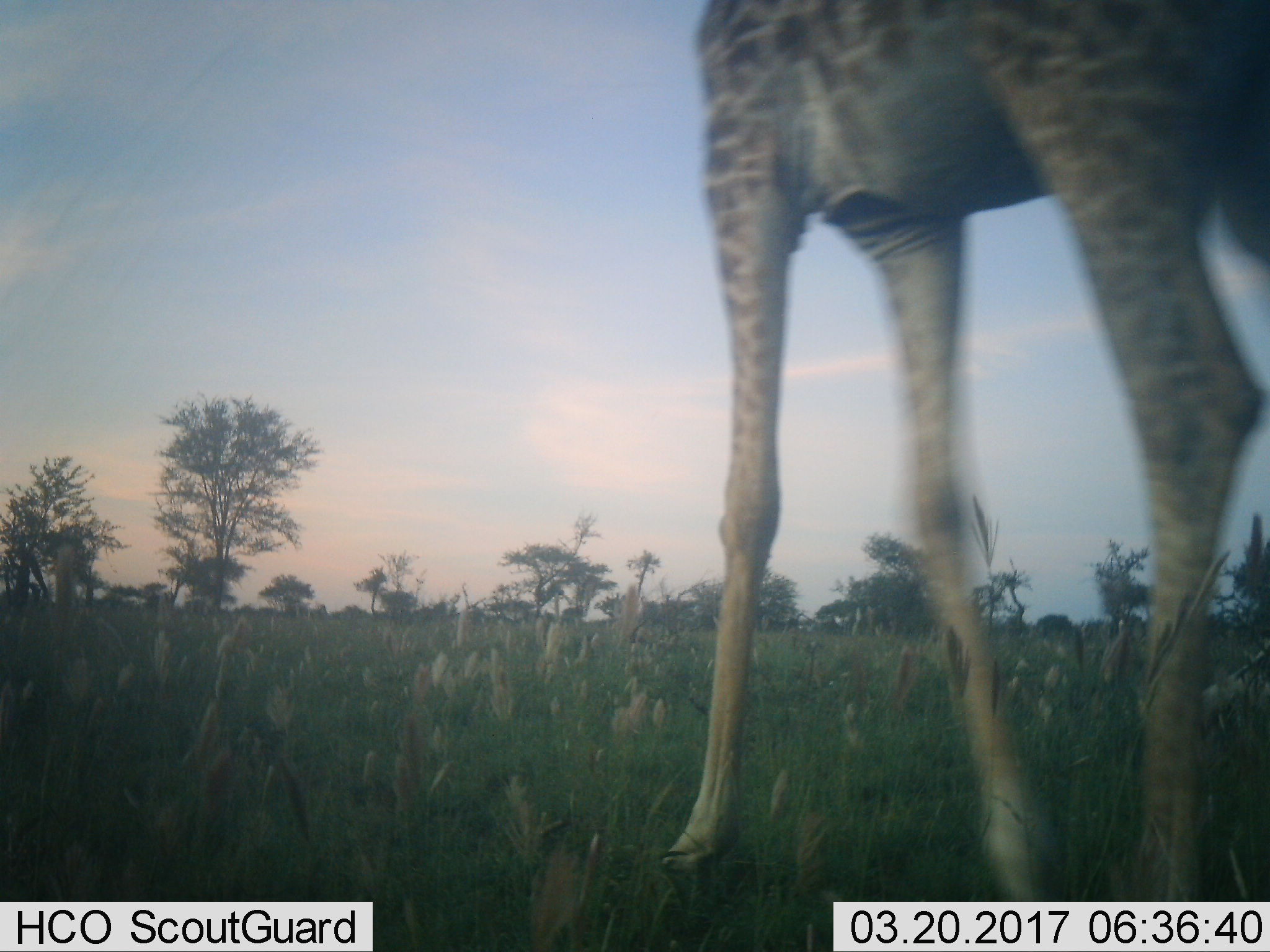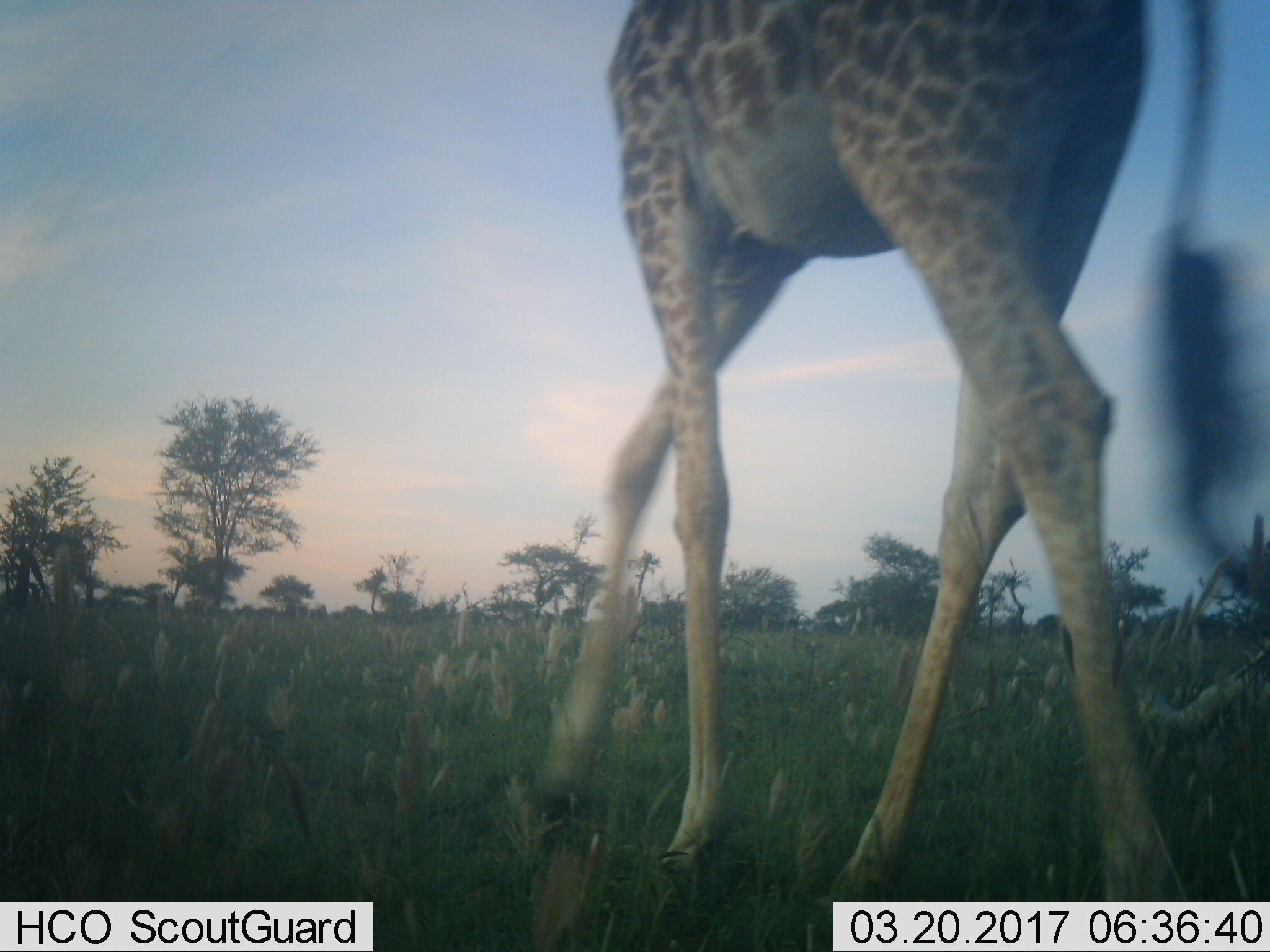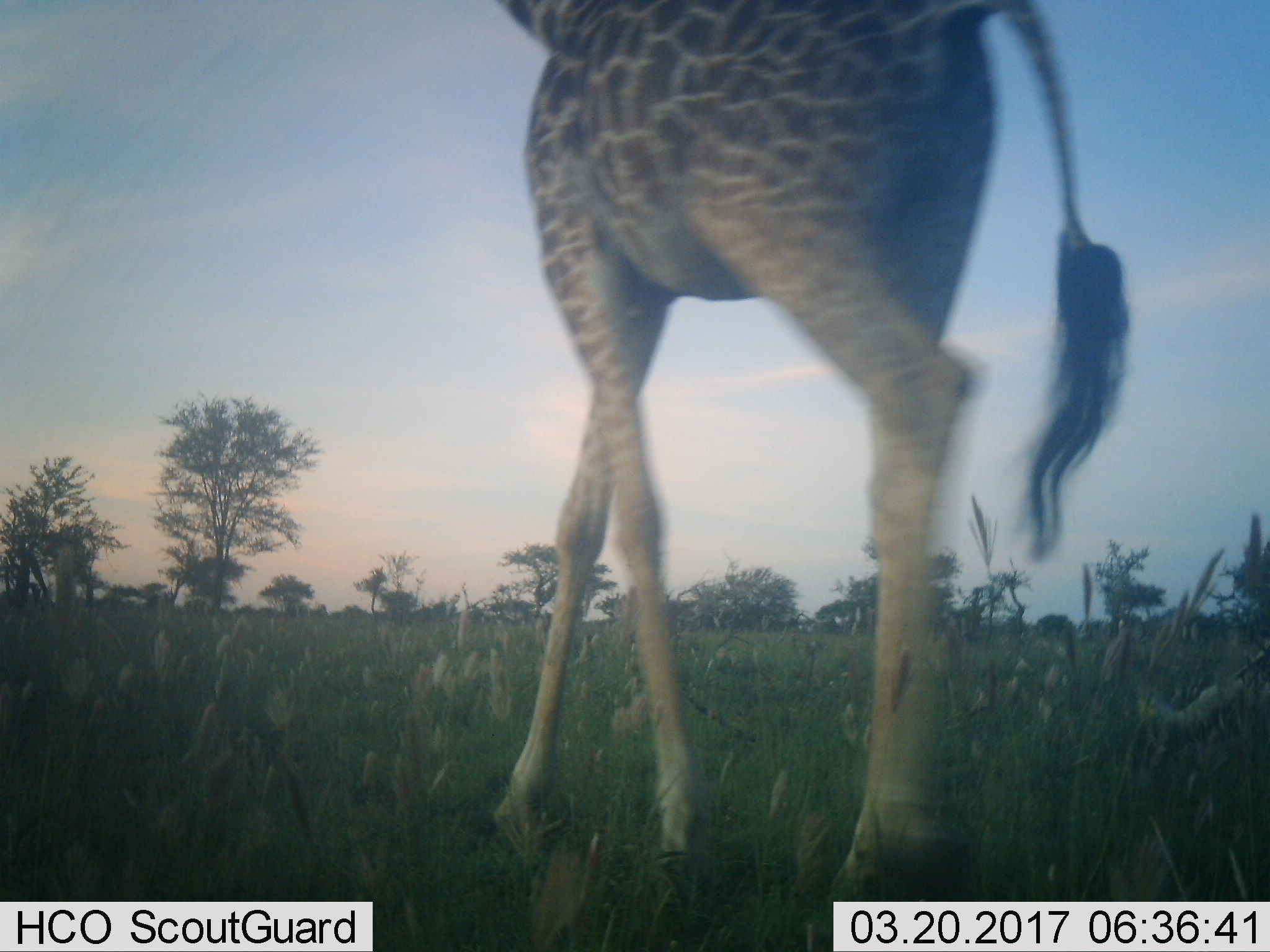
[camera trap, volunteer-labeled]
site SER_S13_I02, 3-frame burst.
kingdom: Animalia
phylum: Chordata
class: Mammalia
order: Artiodactyla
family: Giraffidae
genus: Giraffa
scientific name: Giraffa camelopardalis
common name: giraffe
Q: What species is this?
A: Giraffe (Giraffa camelopardalis).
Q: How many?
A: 1.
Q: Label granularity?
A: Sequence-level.